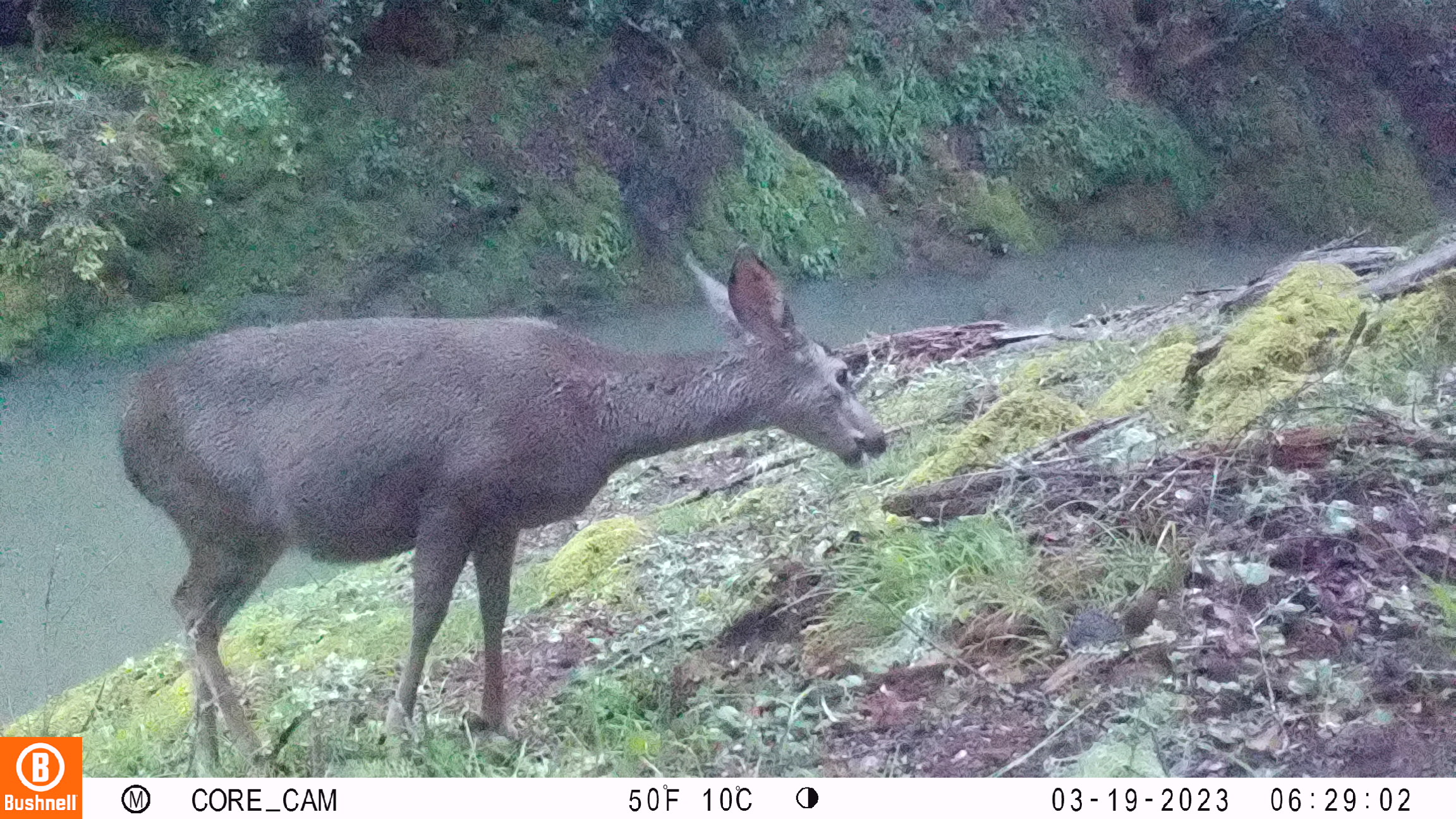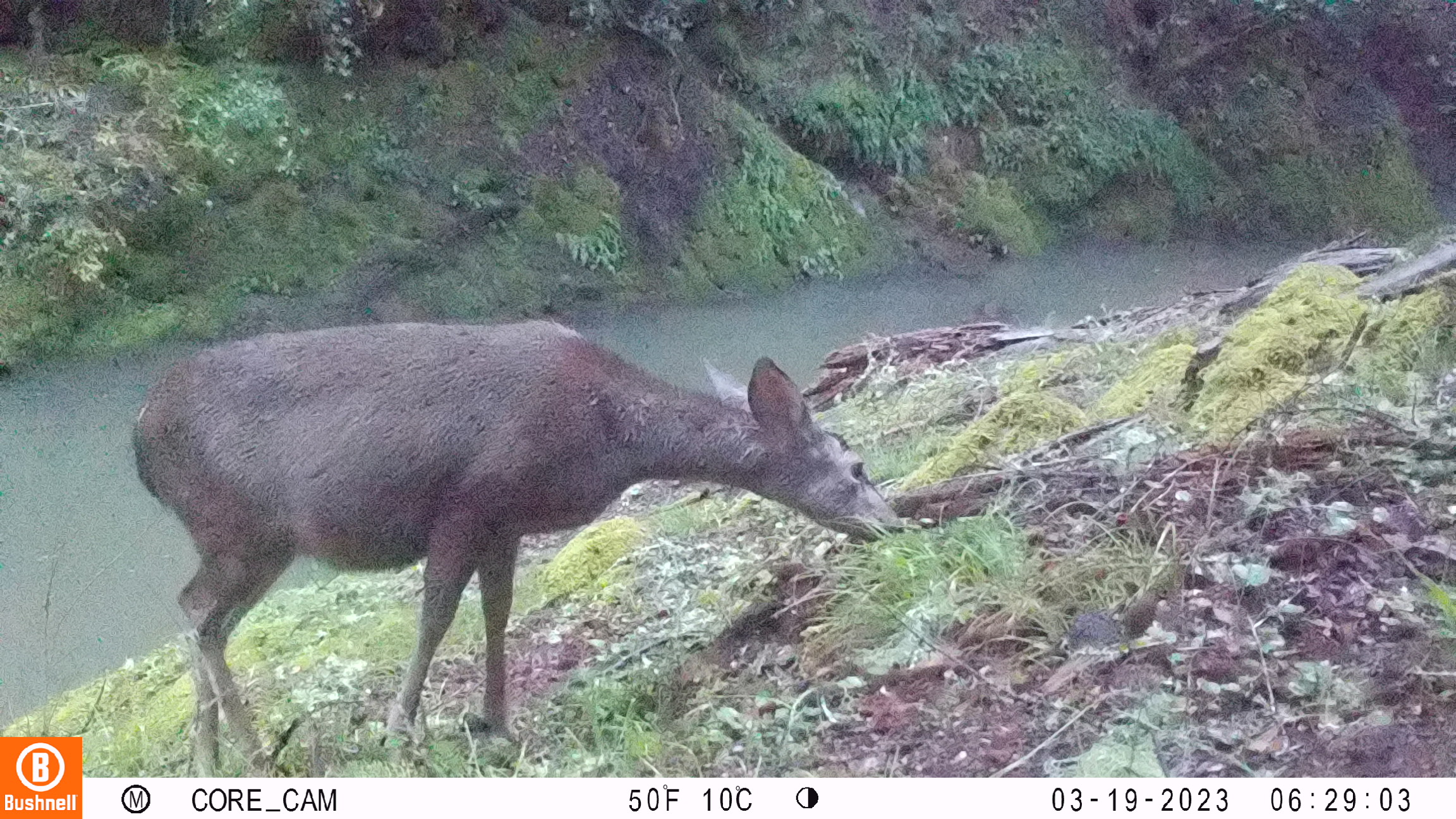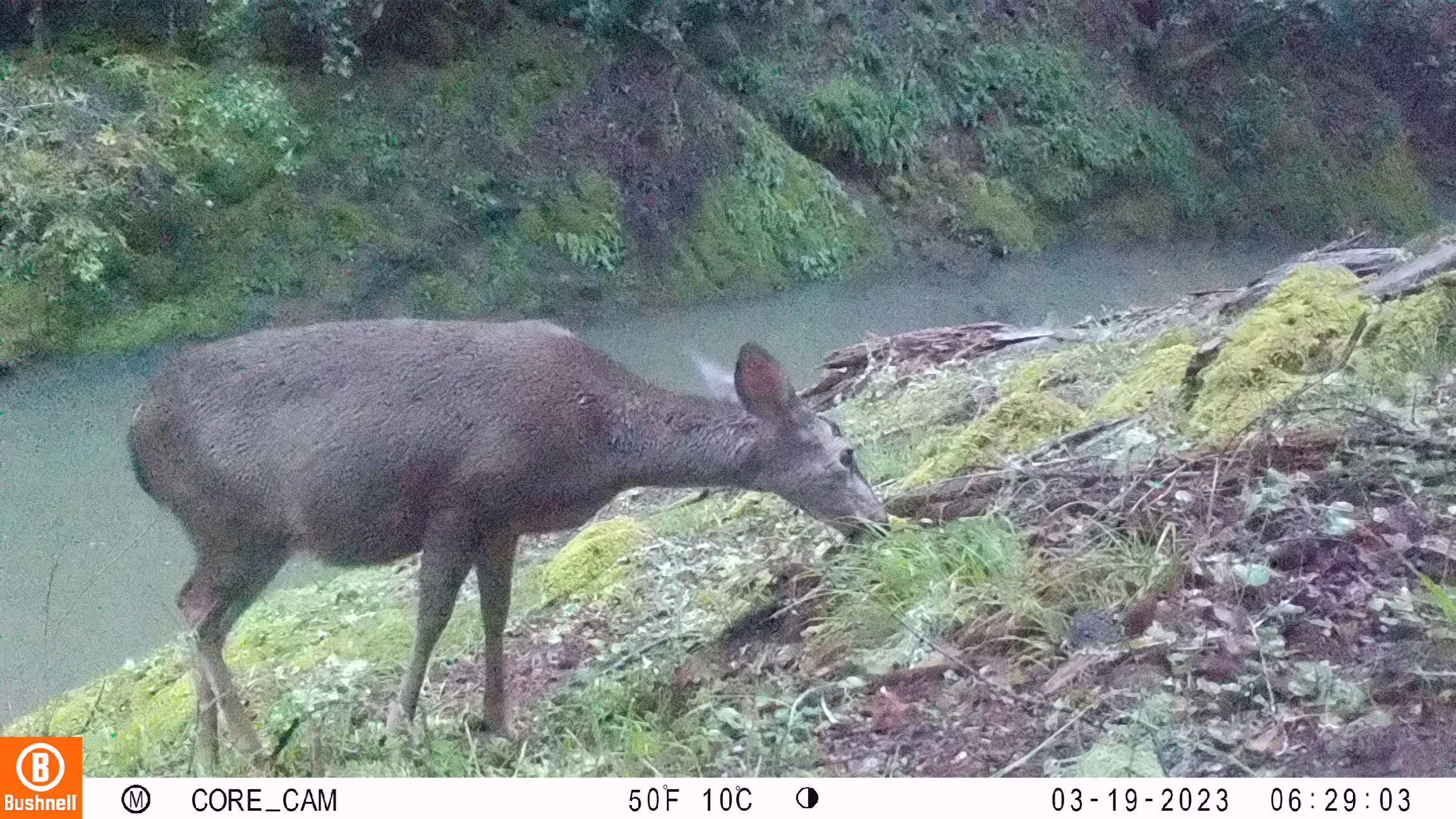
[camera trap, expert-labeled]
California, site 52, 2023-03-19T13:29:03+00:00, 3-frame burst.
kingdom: Animalia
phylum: Chordata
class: Mammalia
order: Artiodactyla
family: Cervidae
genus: Odocoileus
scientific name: Odocoileus hemionus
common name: mule deer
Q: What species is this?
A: Mule deer (Odocoileus hemionus).